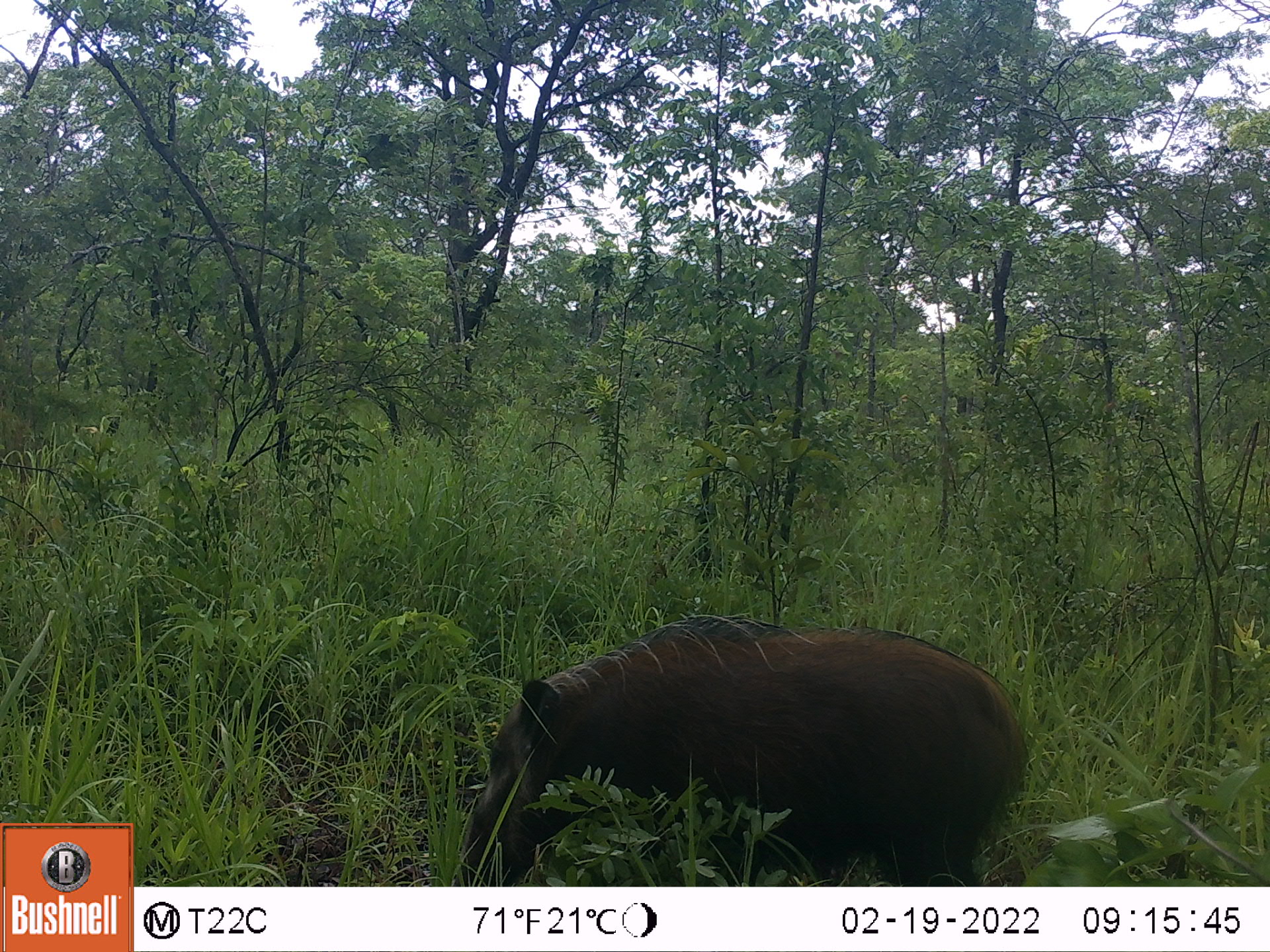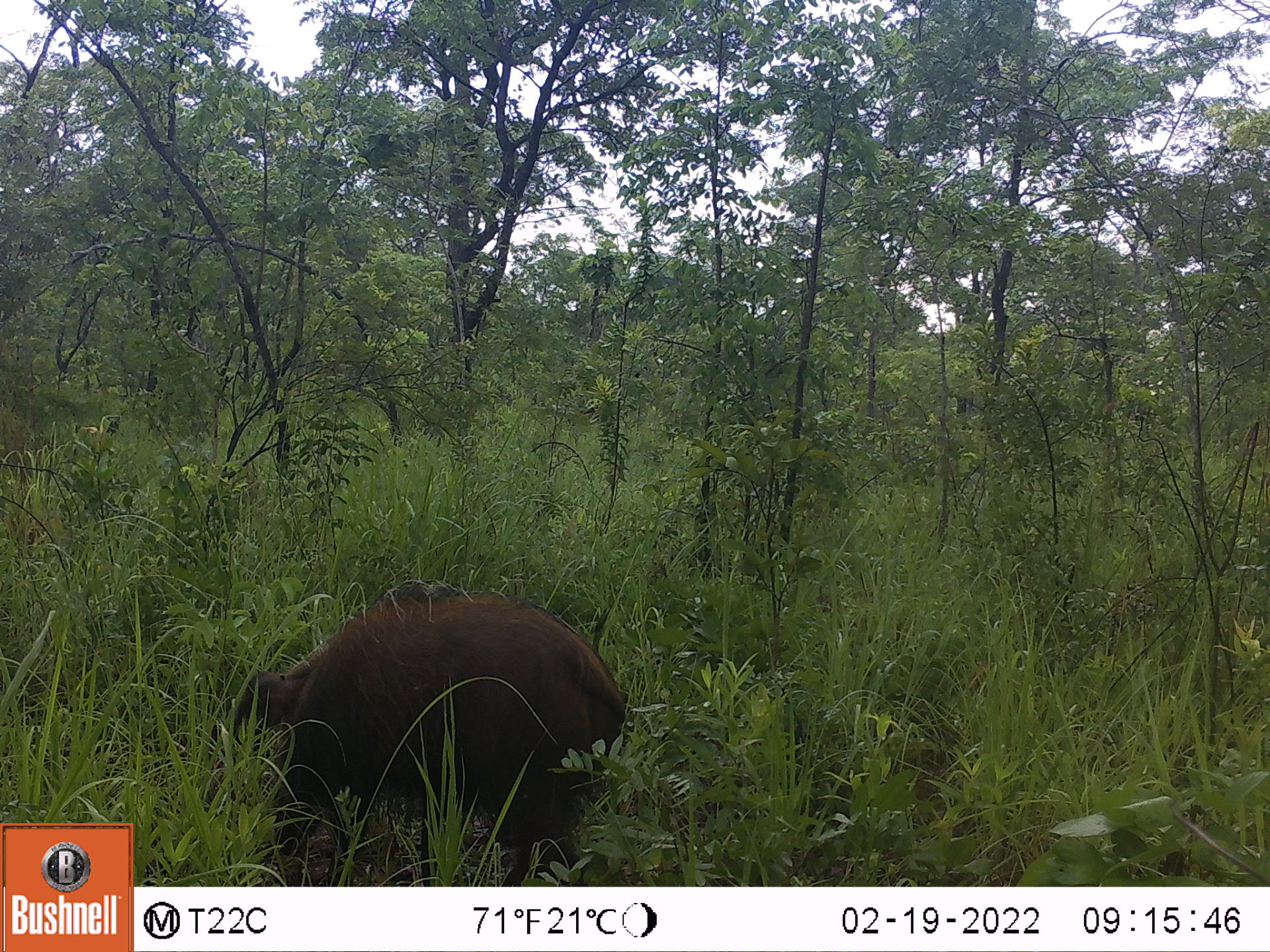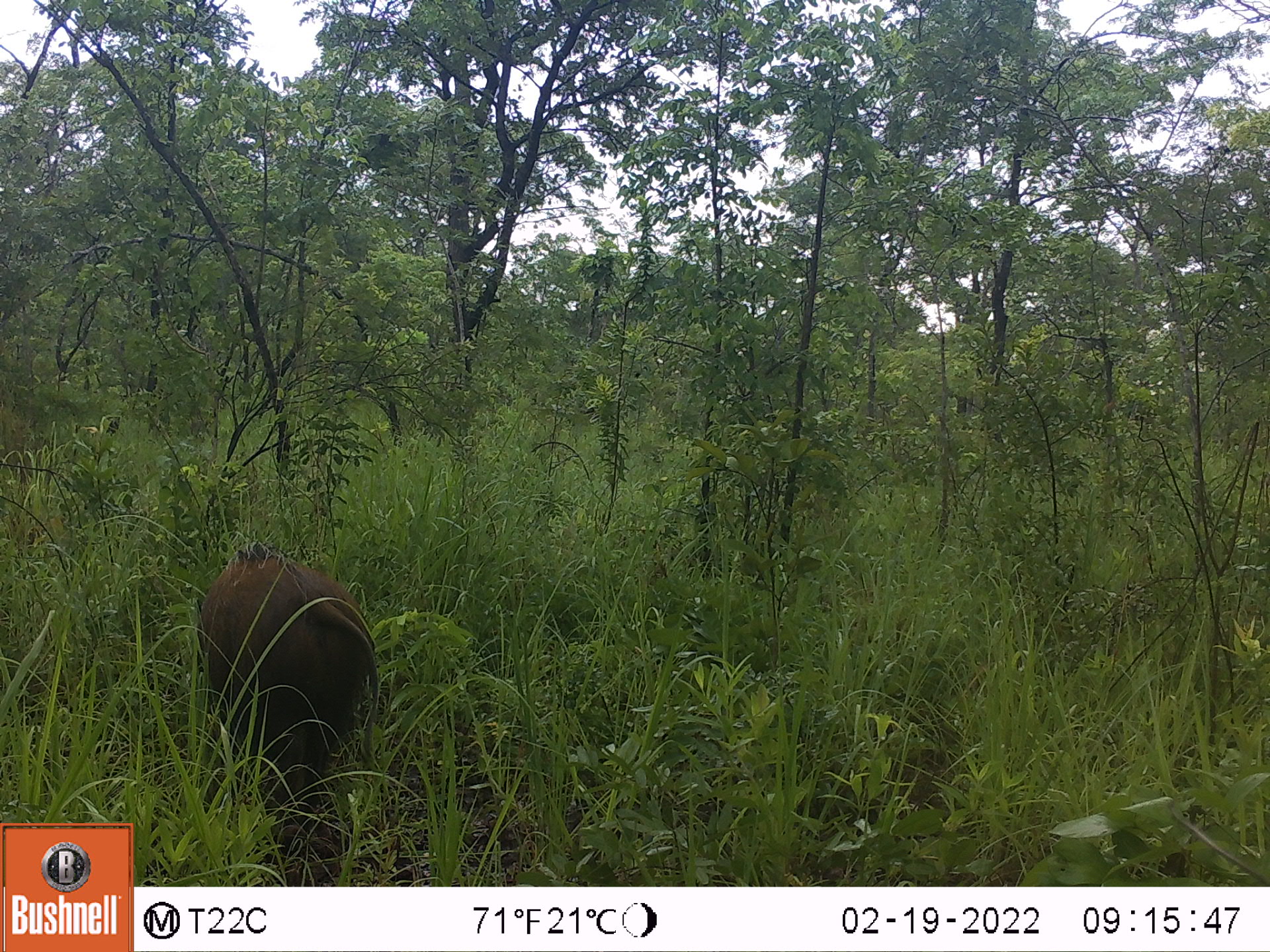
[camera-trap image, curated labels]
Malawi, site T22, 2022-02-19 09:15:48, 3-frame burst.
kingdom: Animalia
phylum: Chordata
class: Mammalia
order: Artiodactyla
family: Suidae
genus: Potamochoerus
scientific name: Potamochoerus larvatus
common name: bushpig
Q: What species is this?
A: Bushpig (Potamochoerus larvatus).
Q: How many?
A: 1.